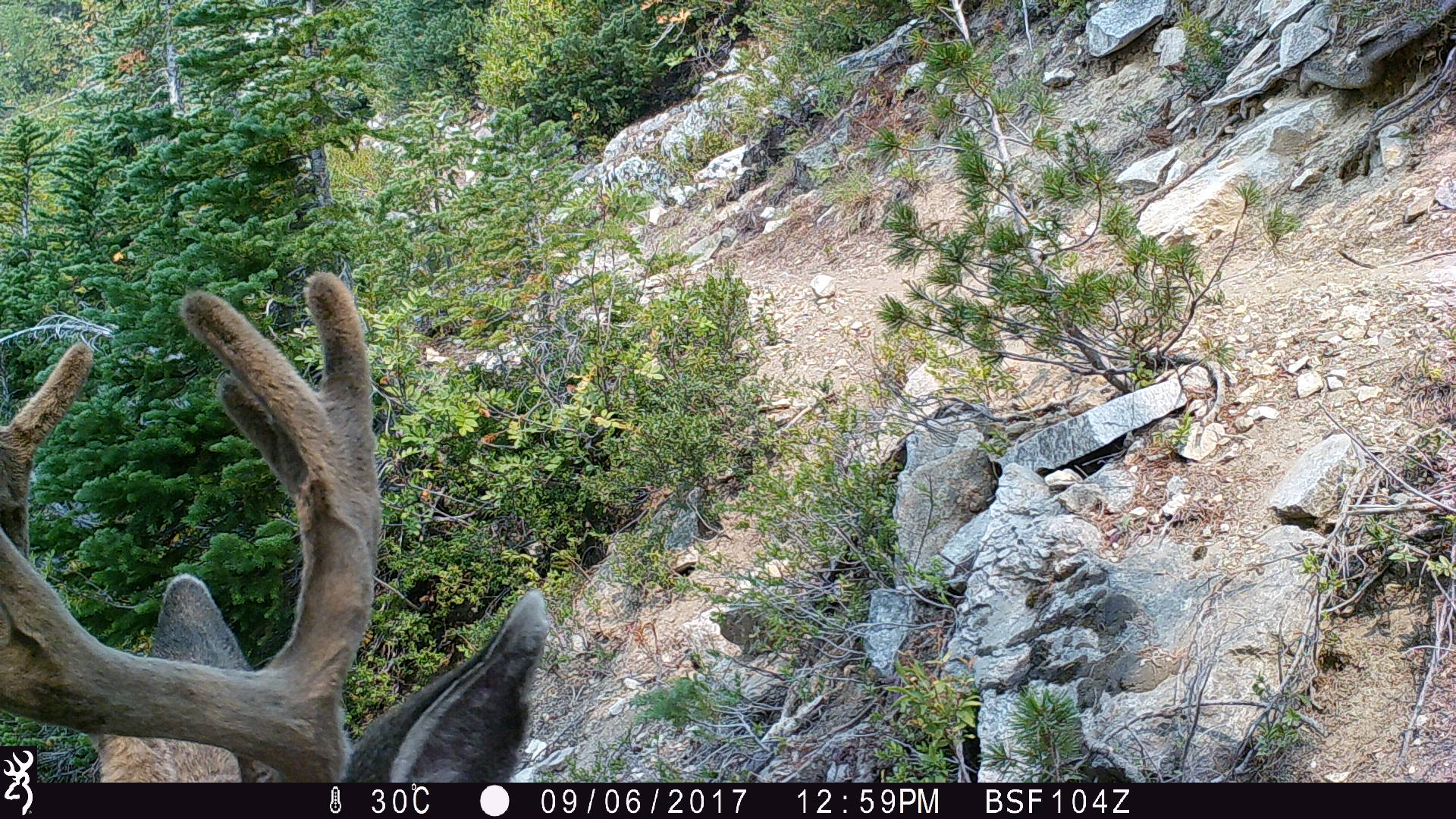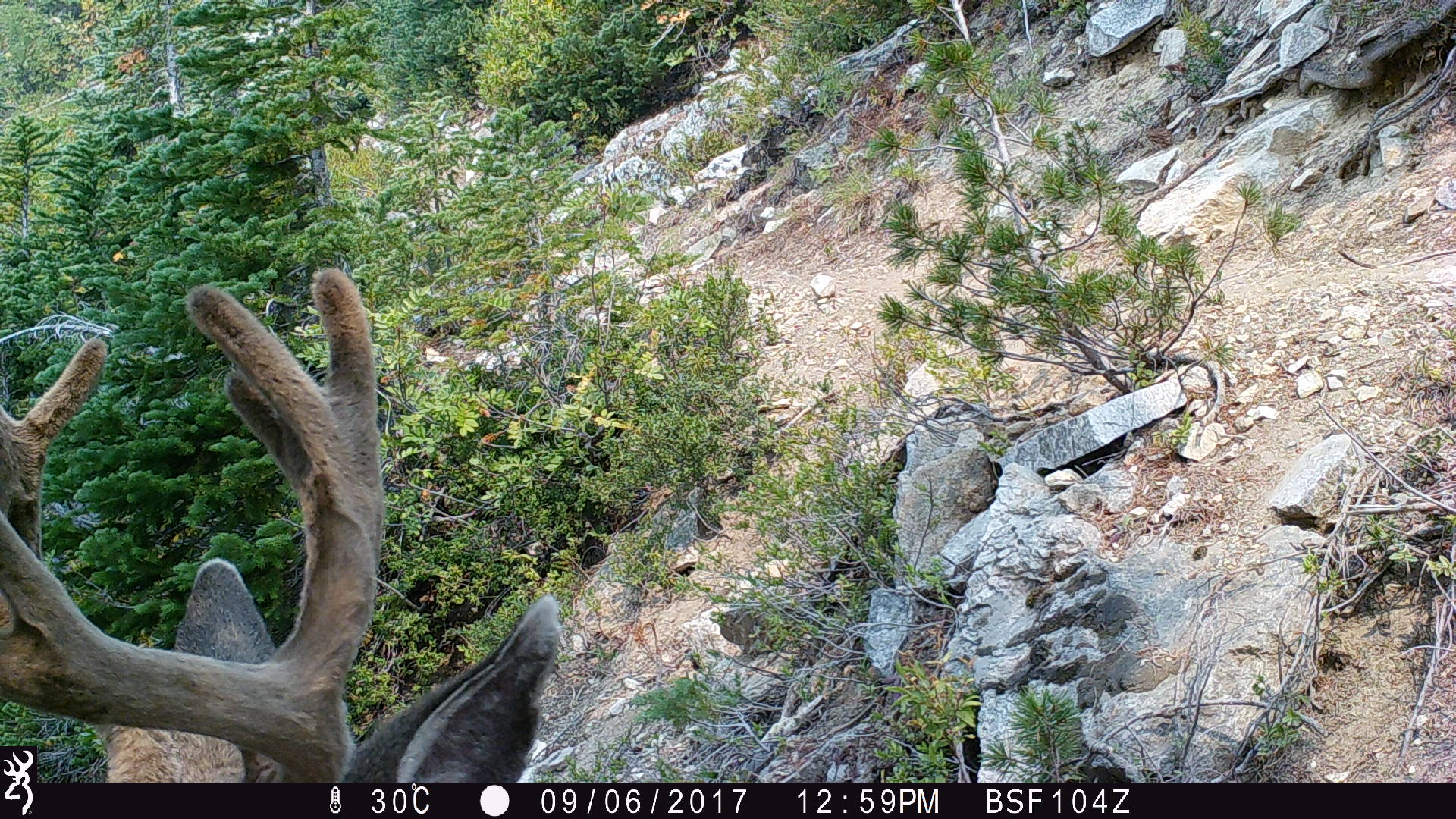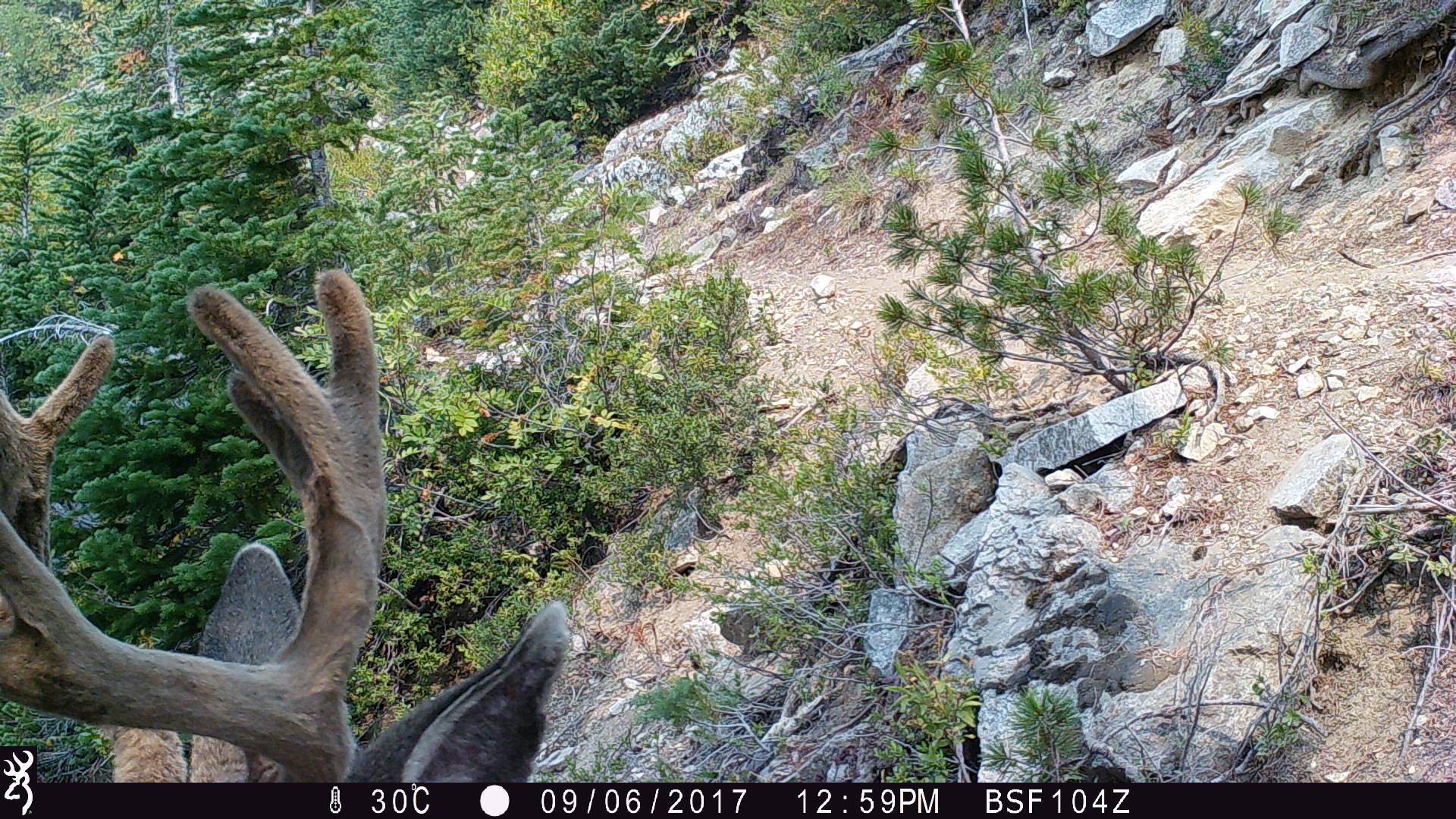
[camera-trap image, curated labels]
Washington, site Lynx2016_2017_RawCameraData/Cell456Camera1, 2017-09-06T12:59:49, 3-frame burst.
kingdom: Animalia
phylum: Chordata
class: Mammalia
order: Artiodactyla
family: Cervidae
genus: Odocoileus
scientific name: Odocoileus hemionus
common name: mule deer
Odocoileus hemionus (mule deer). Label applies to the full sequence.